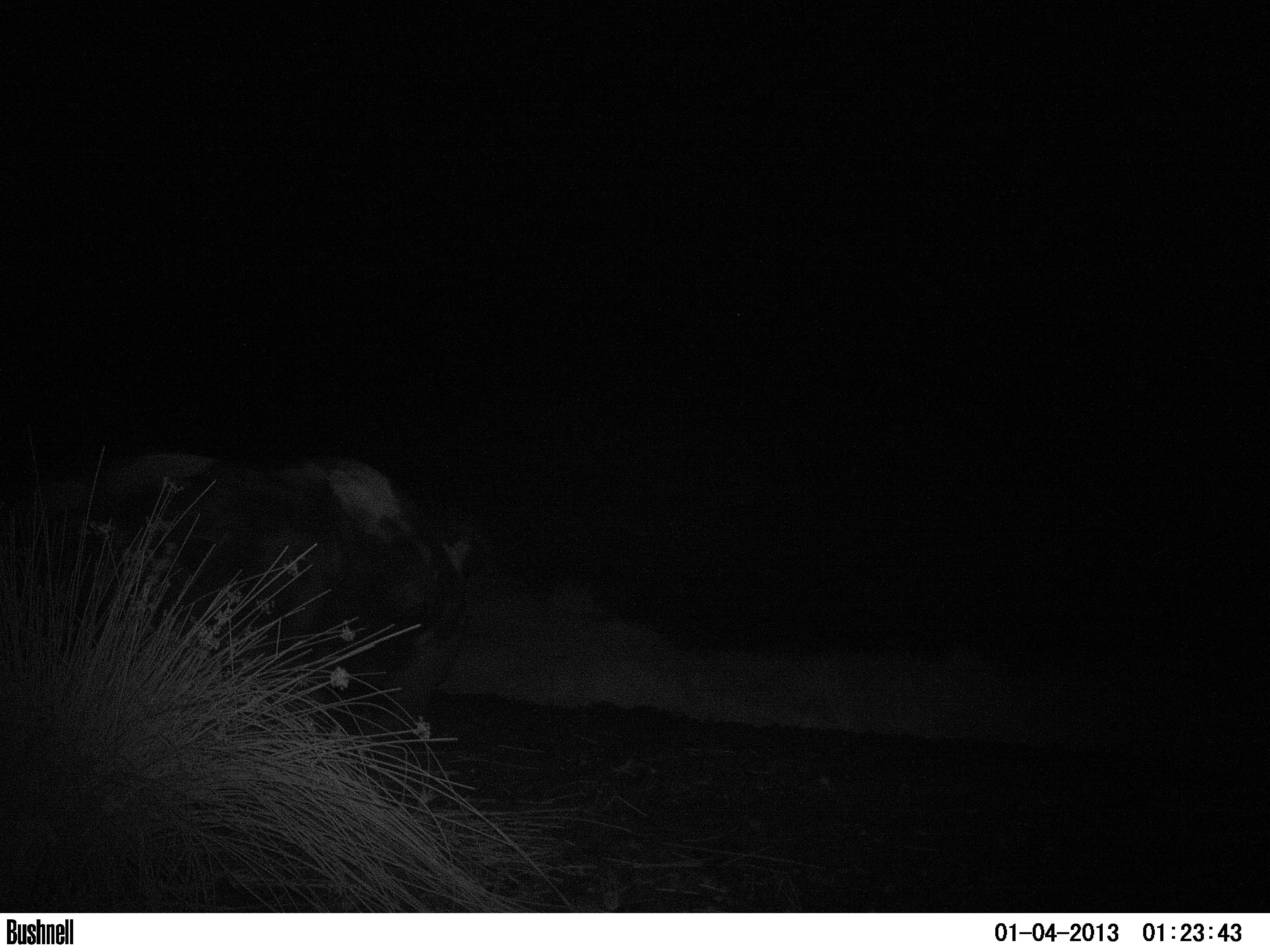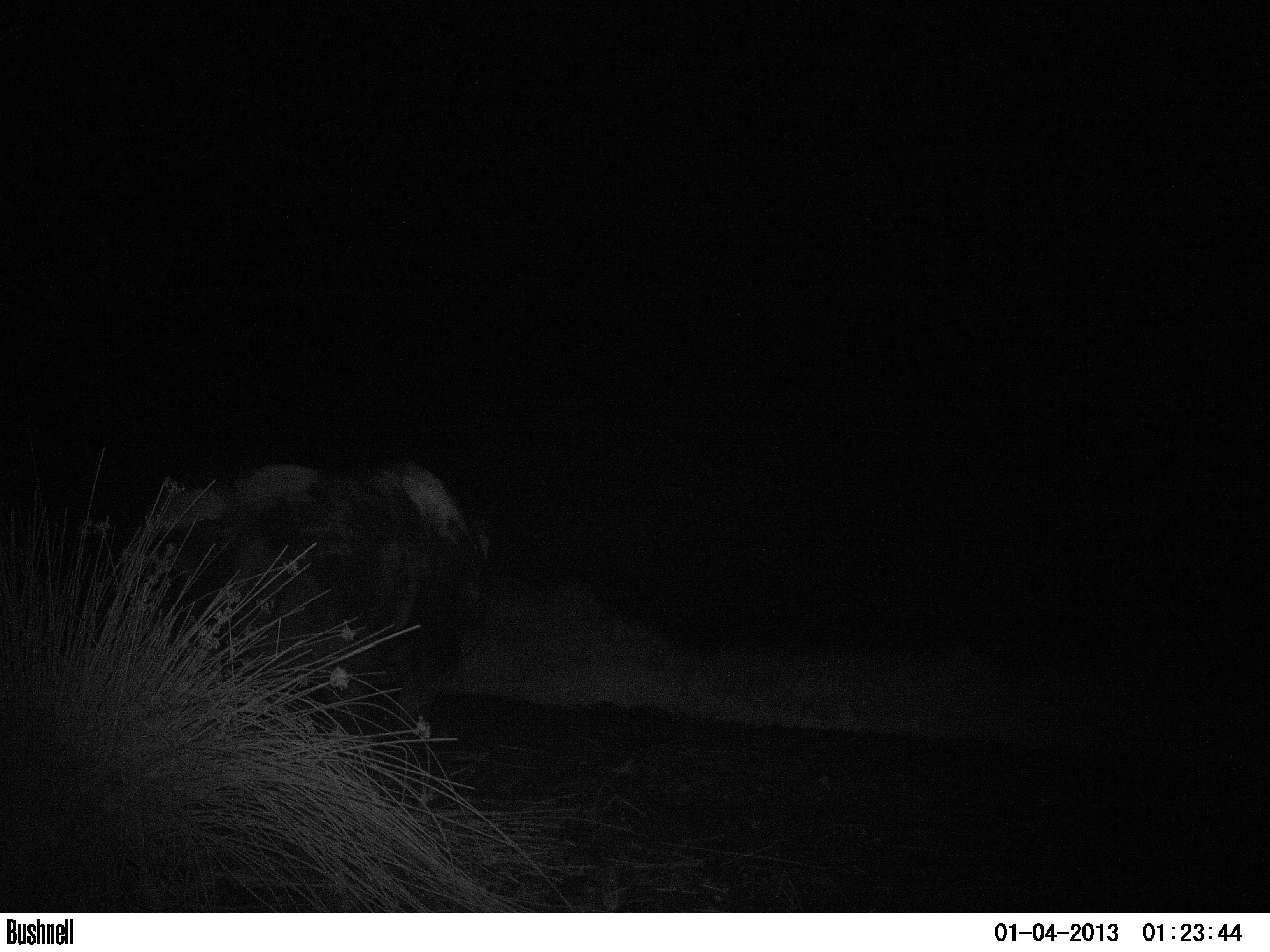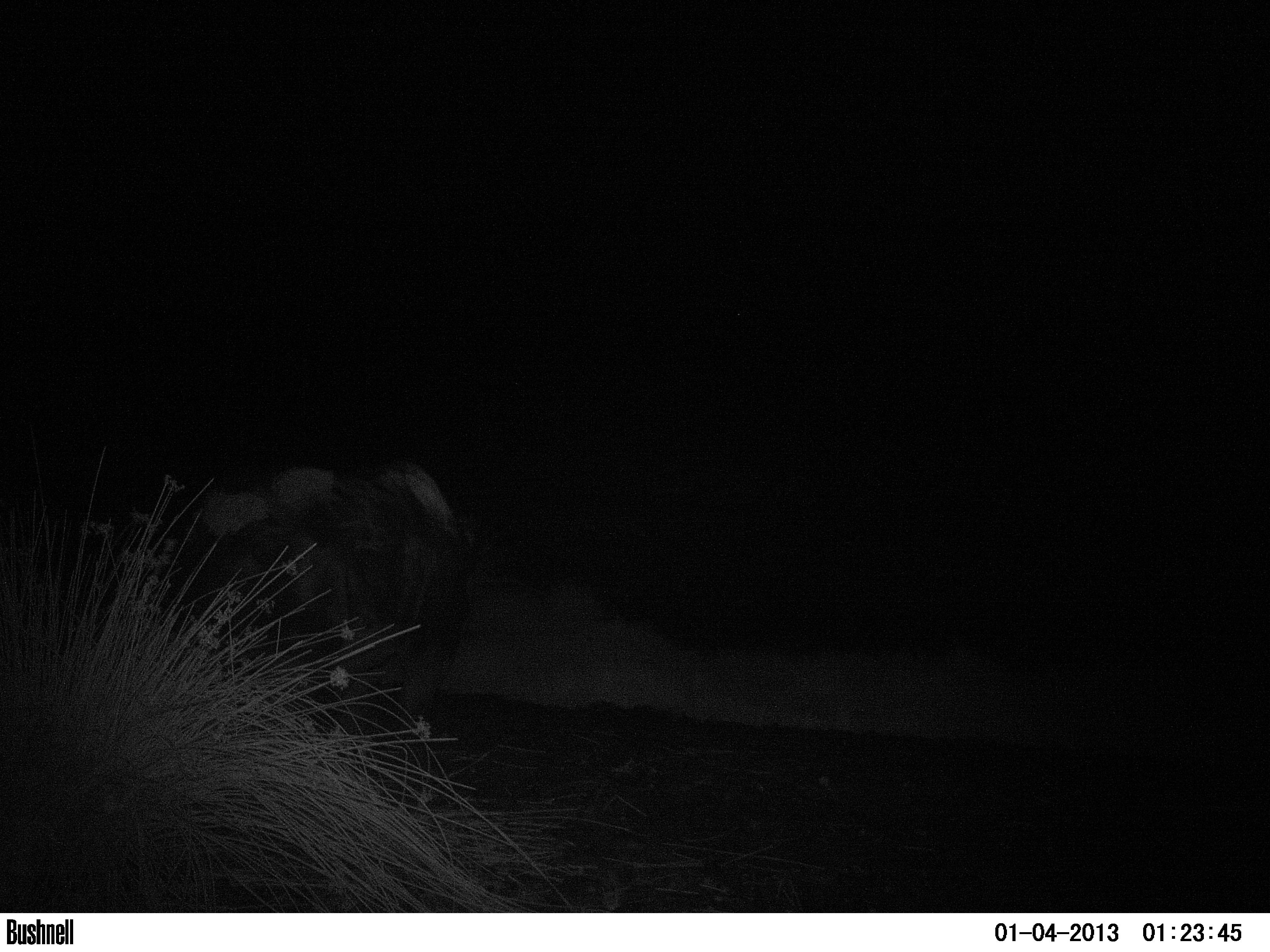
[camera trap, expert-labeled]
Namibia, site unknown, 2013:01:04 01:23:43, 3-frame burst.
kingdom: Animalia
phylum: Chordata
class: Mammalia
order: Perissodactyla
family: Rhinocerotidae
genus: Diceros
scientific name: Diceros bicornis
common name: black rhinoceros